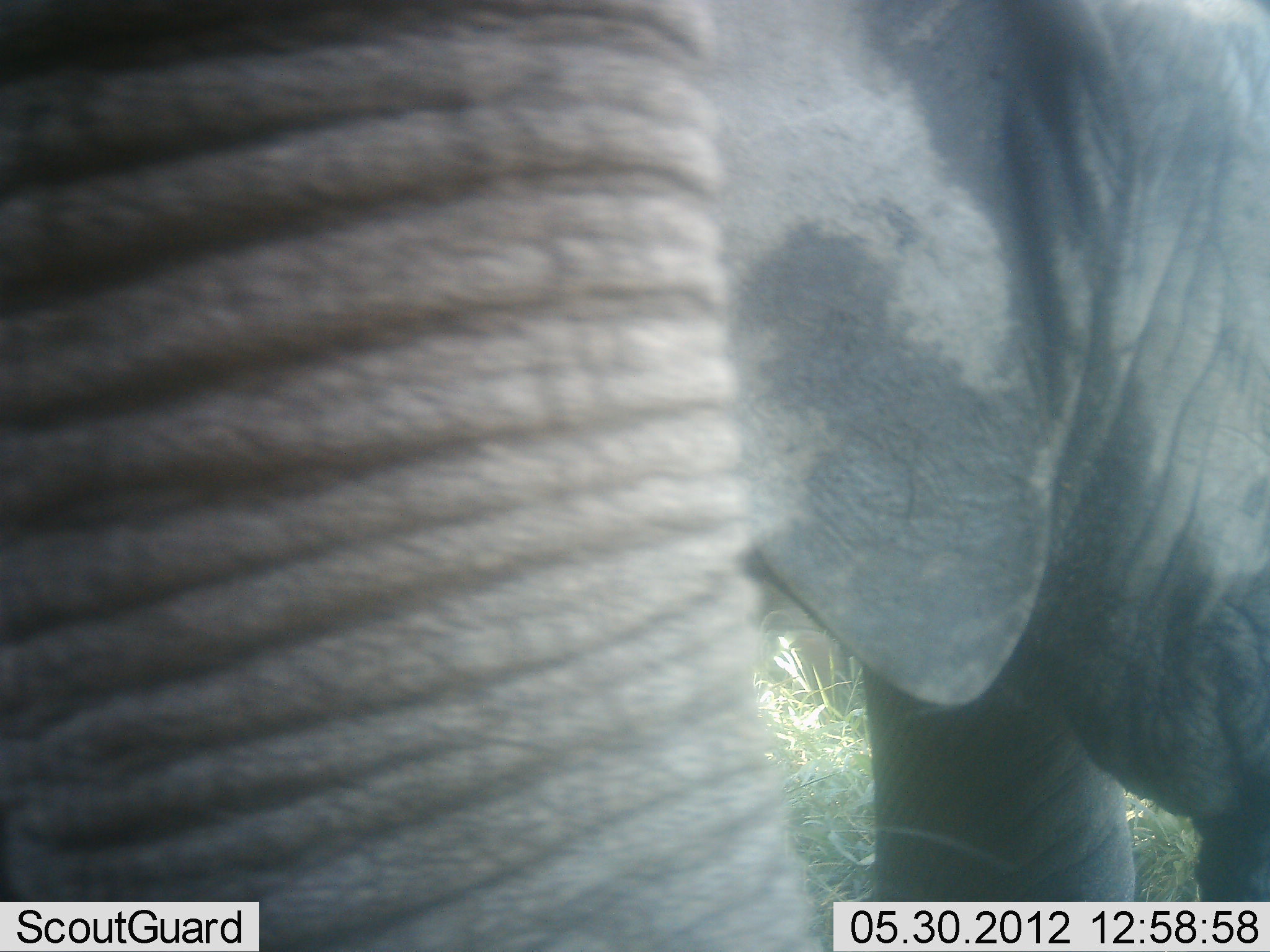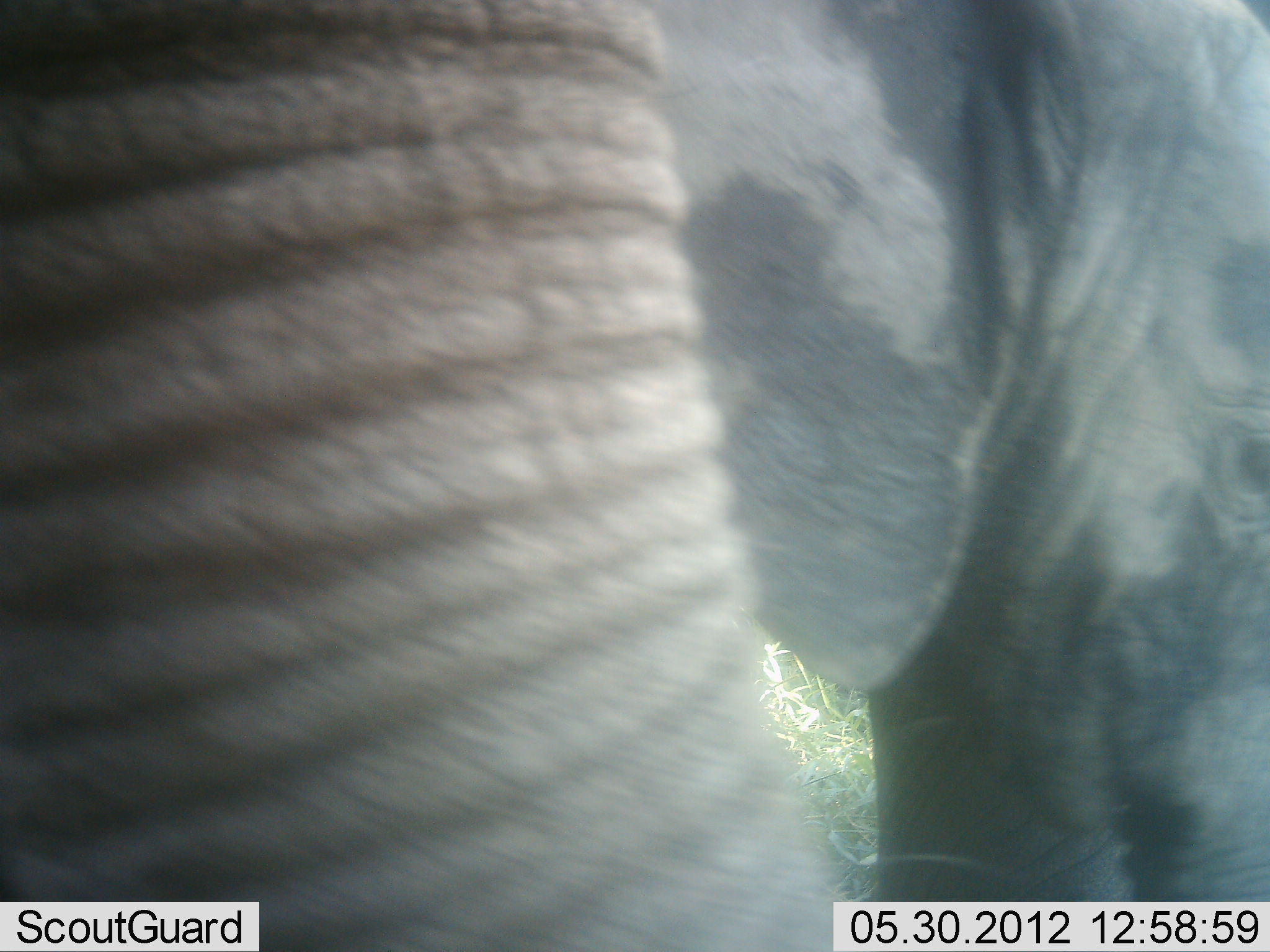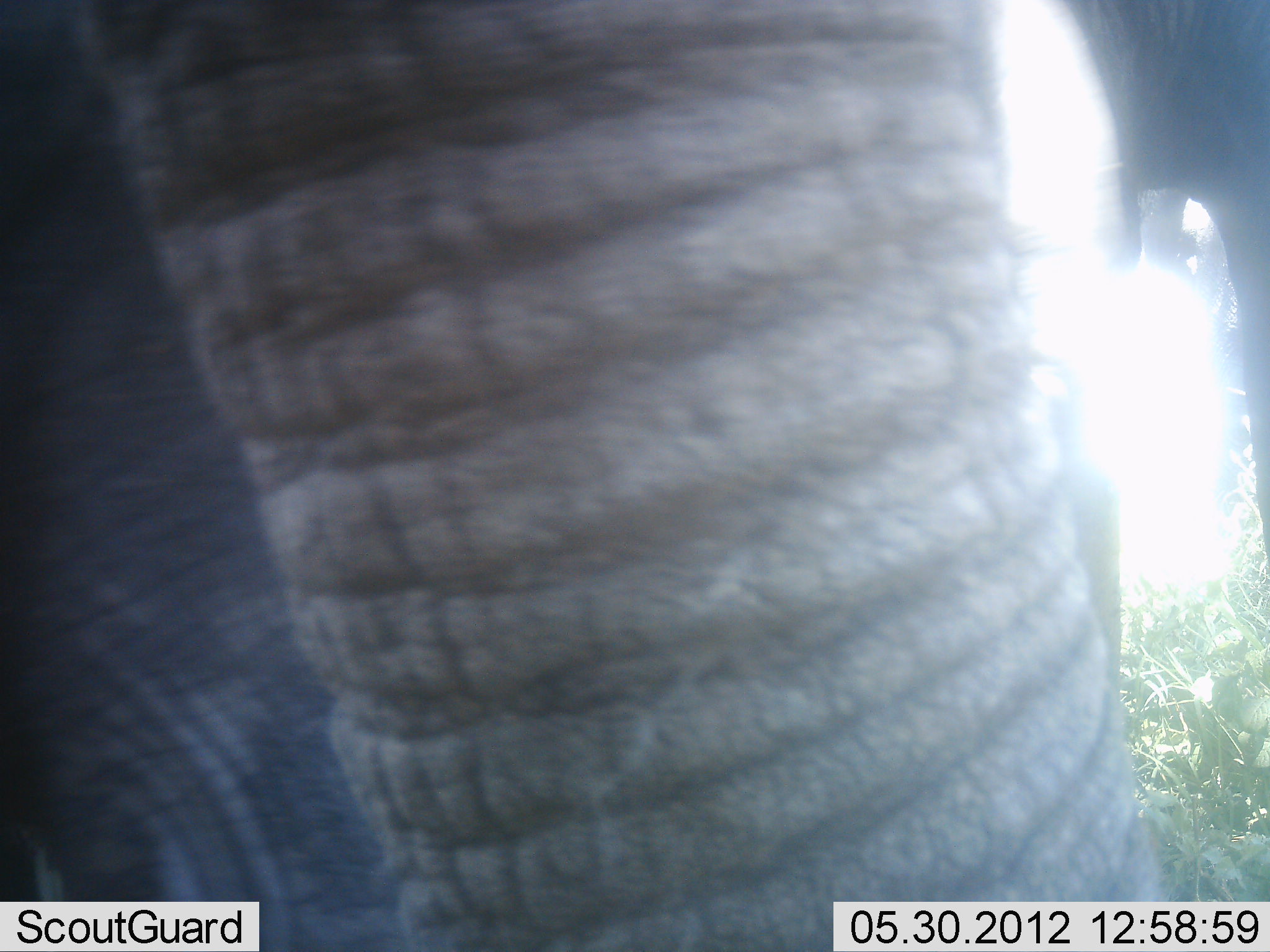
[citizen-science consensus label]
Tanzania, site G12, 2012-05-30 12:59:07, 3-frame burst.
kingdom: Animalia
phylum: Chordata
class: Mammalia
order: Proboscidea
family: Elephantidae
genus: Loxodonta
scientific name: Loxodonta africana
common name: african bush elephant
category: elephant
Elephant (african bush elephant) (Loxodonta africana), count 2. Behavior (volunteer vote fractions): standing 70%, resting 0%, moving 30%, interacting 10%. Young present (vote fraction): 20%. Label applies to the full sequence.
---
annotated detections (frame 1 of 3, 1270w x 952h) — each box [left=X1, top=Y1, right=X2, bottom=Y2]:
animal: [left=0, top=2, right=1269, bottom=952]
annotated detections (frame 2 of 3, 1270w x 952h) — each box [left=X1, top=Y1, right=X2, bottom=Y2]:
animal: [left=0, top=1, right=1269, bottom=951]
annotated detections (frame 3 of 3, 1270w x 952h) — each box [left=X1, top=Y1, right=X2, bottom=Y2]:
animal: [left=0, top=0, right=1269, bottom=951]